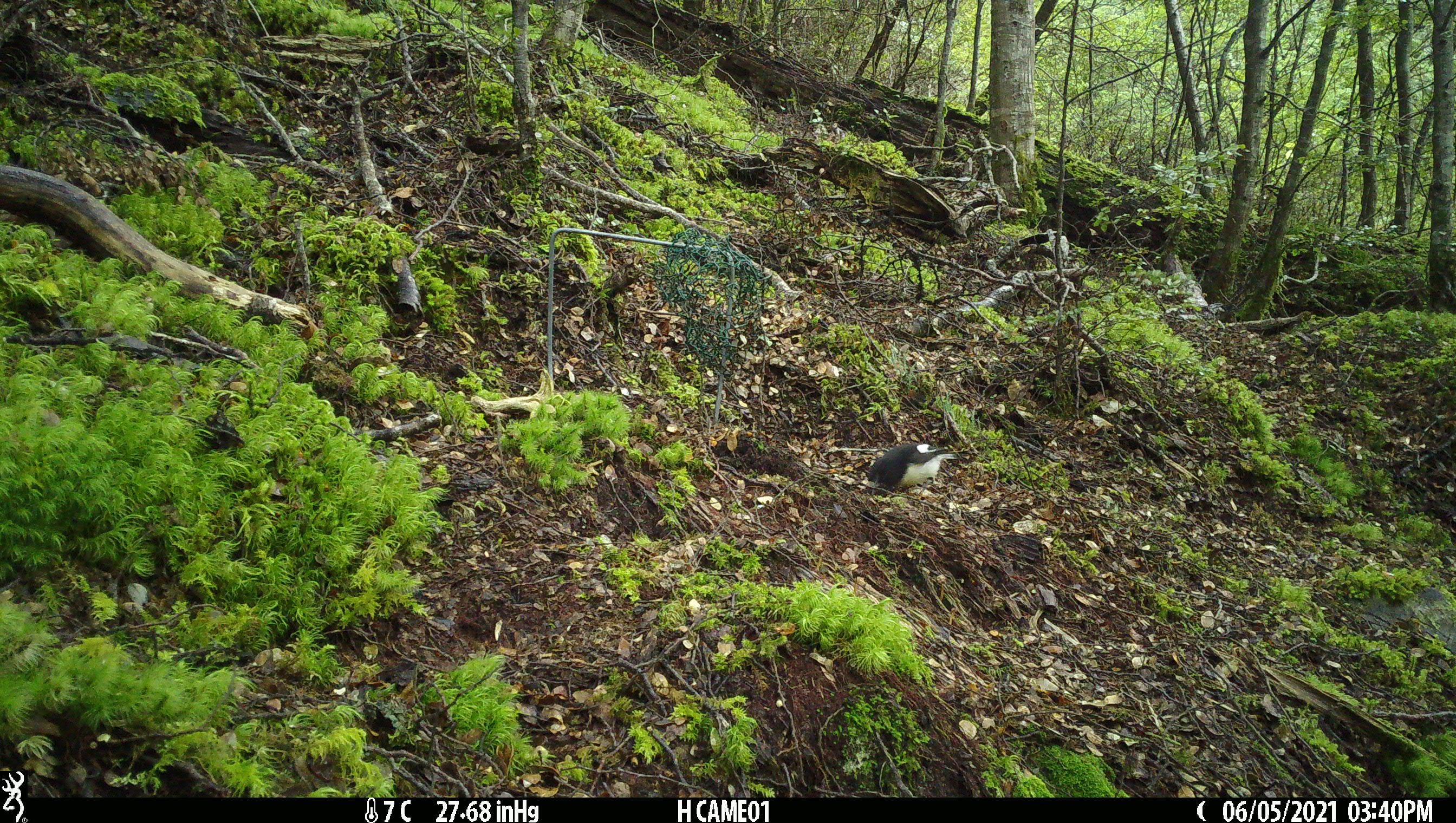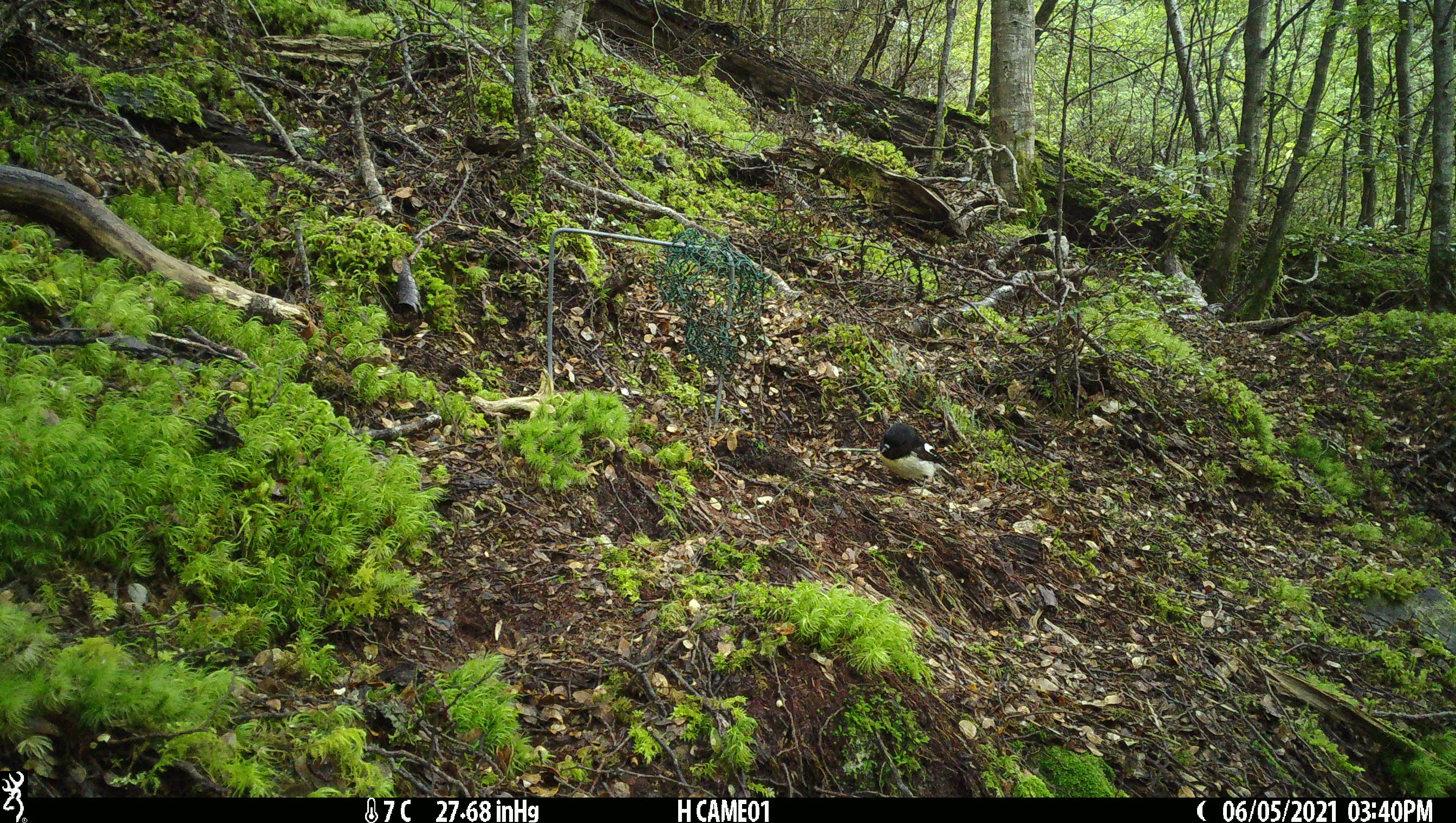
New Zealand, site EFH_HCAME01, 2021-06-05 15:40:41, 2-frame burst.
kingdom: Animalia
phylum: Chordata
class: Aves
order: Passeriformes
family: Petroicidae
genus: Petroica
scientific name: Petroica macrocephala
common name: tomtit